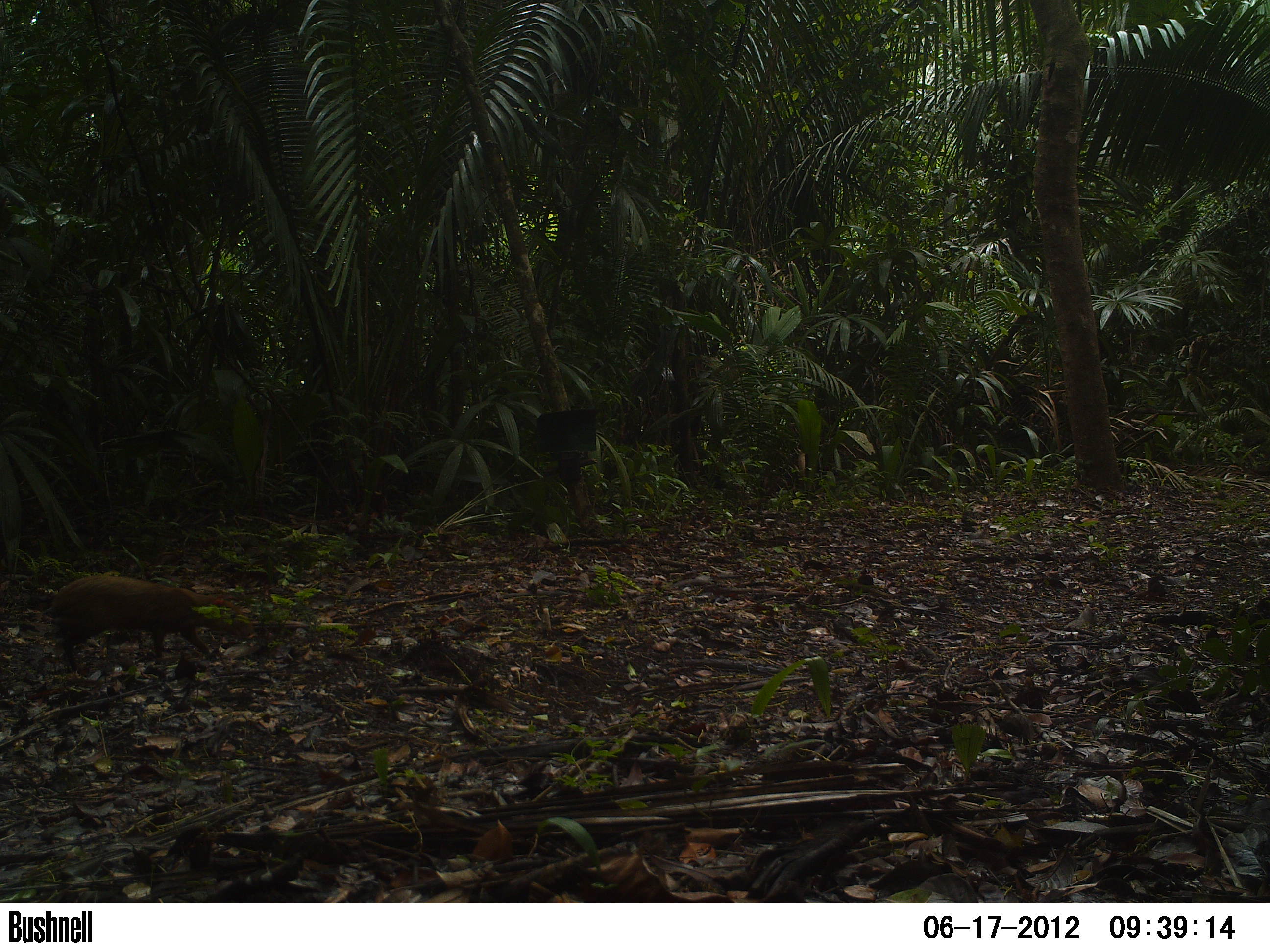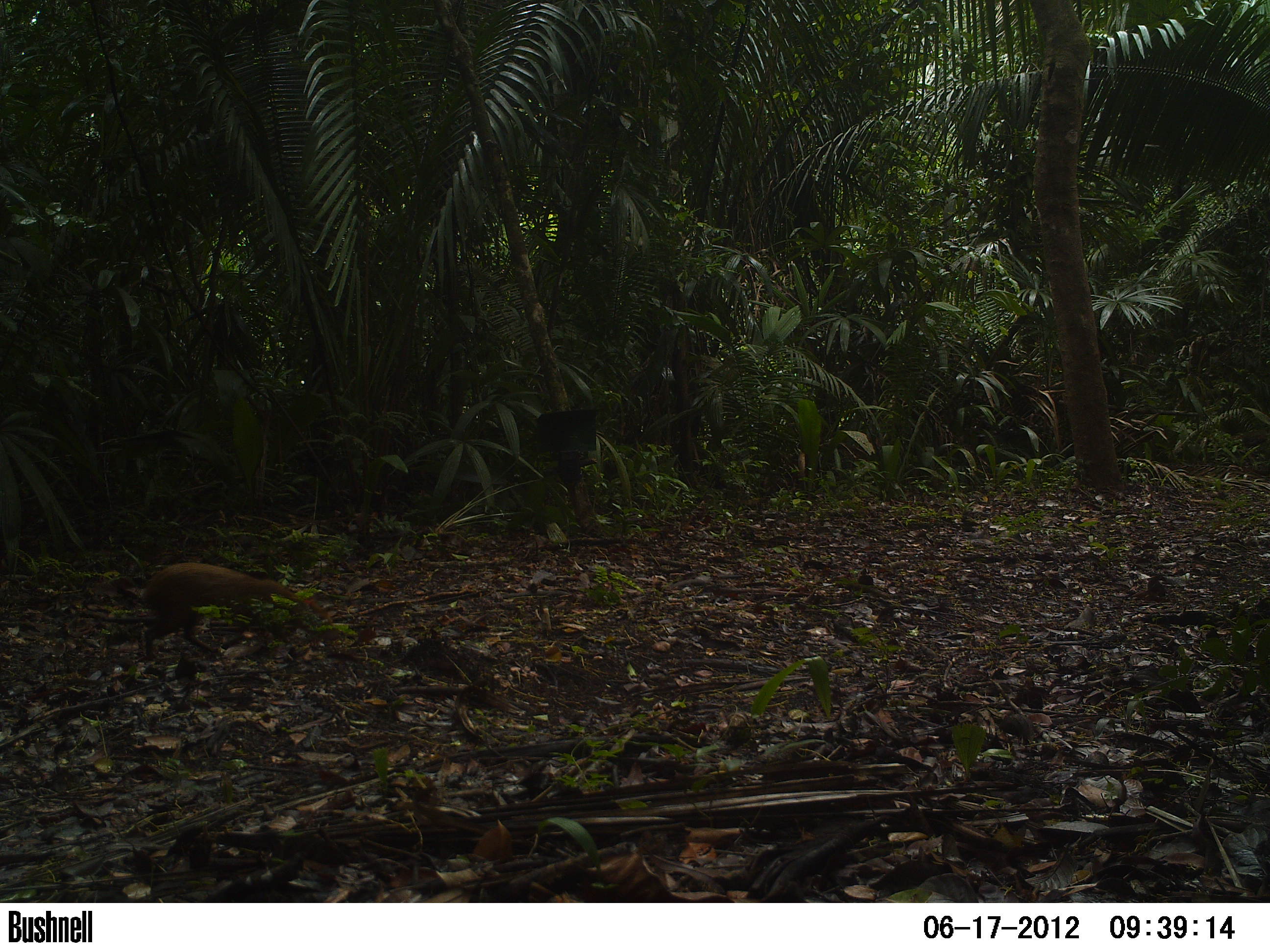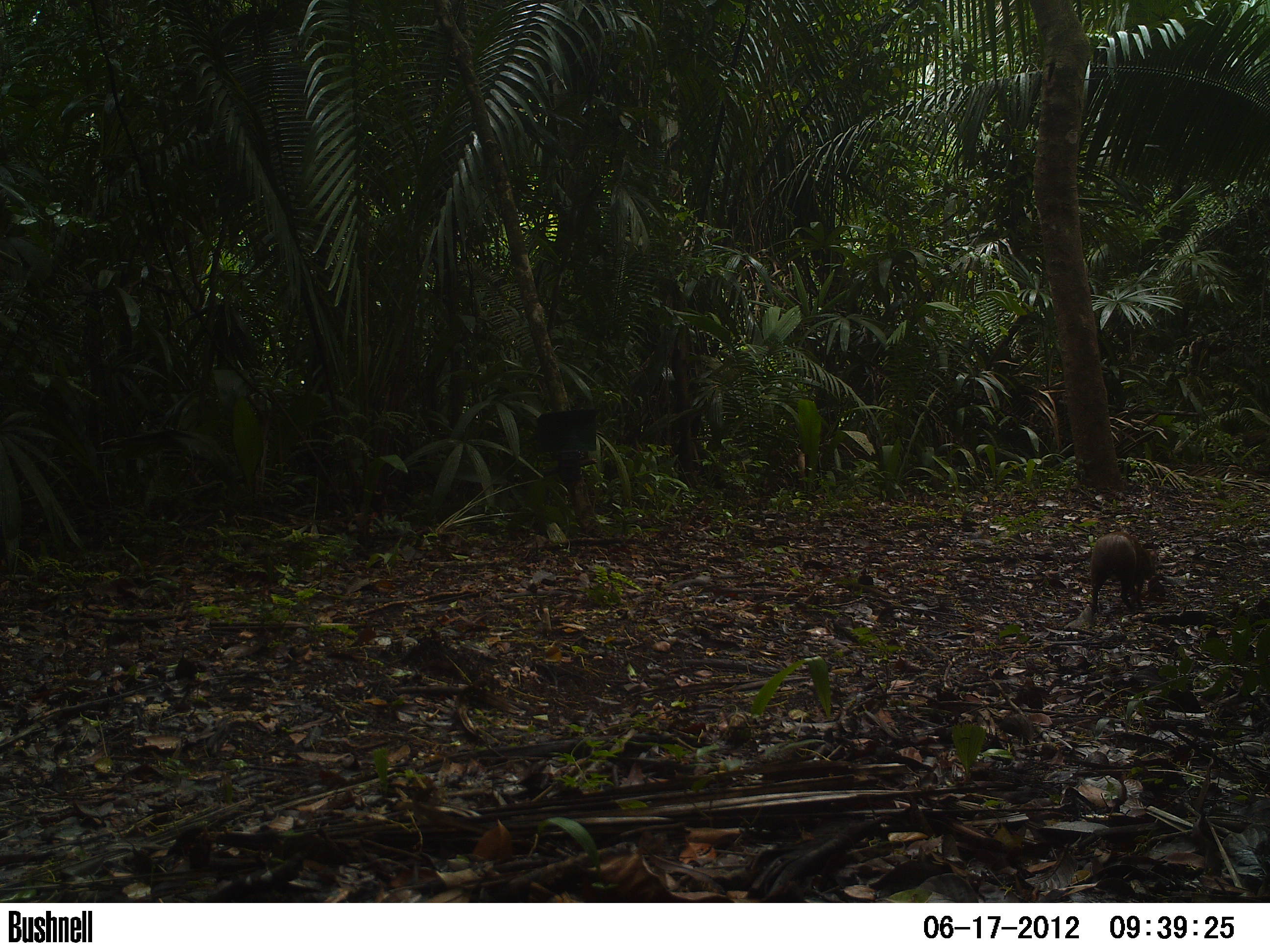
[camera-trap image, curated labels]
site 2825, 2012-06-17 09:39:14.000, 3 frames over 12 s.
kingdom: Animalia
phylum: Chordata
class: Mammalia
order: Rodentia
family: Dasyproctidae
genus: Dasyprocta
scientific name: Dasyprocta punctata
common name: central american agouti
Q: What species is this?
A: Dasyprocta punctata (central american agouti).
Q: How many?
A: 1.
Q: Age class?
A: Adult.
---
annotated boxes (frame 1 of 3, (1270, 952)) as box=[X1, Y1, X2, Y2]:
dasyprocta punctata: box=[47, 574, 253, 671]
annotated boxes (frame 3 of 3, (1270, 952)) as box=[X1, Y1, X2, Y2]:
dasyprocta punctata: box=[1088, 530, 1157, 613]